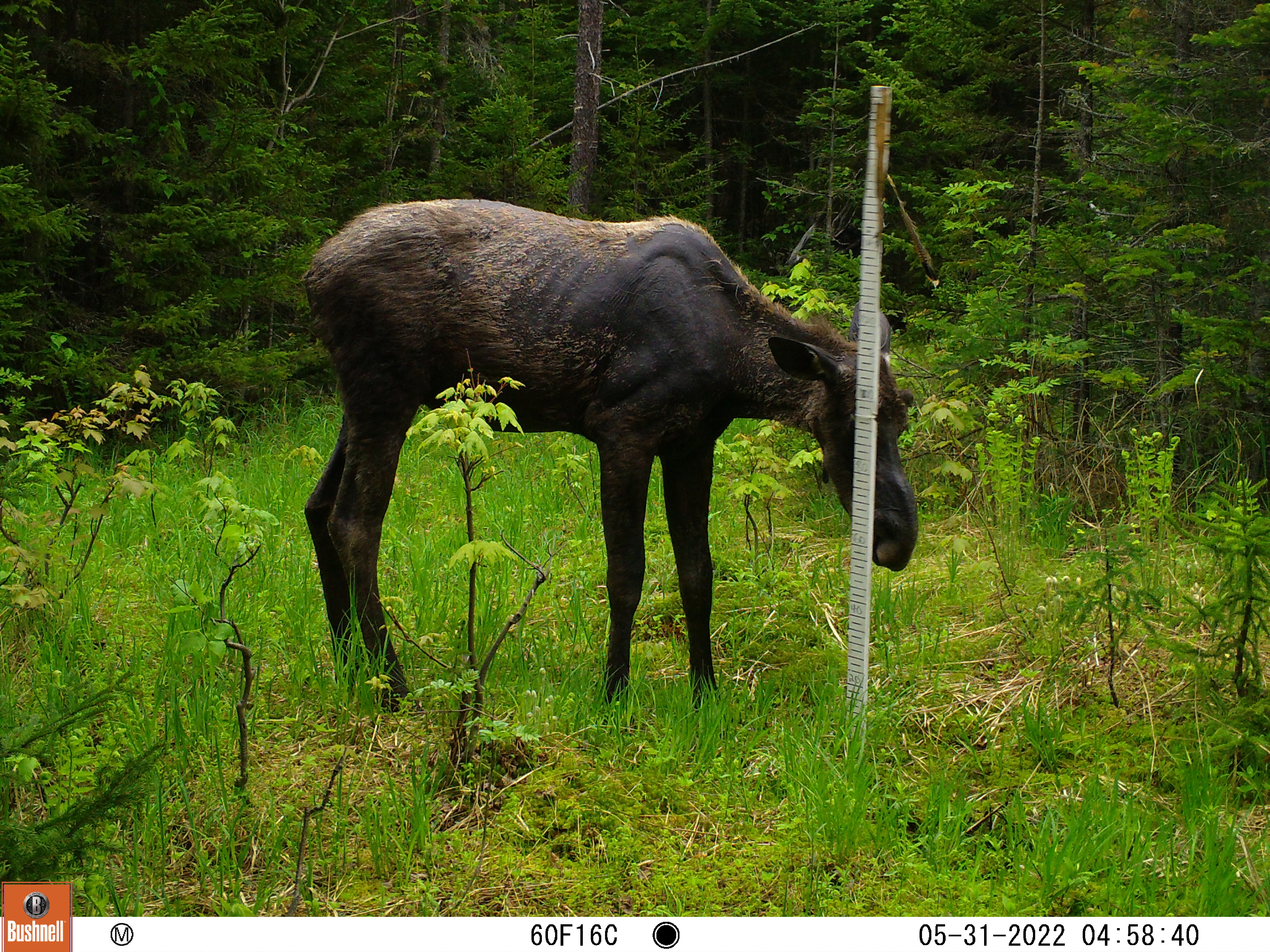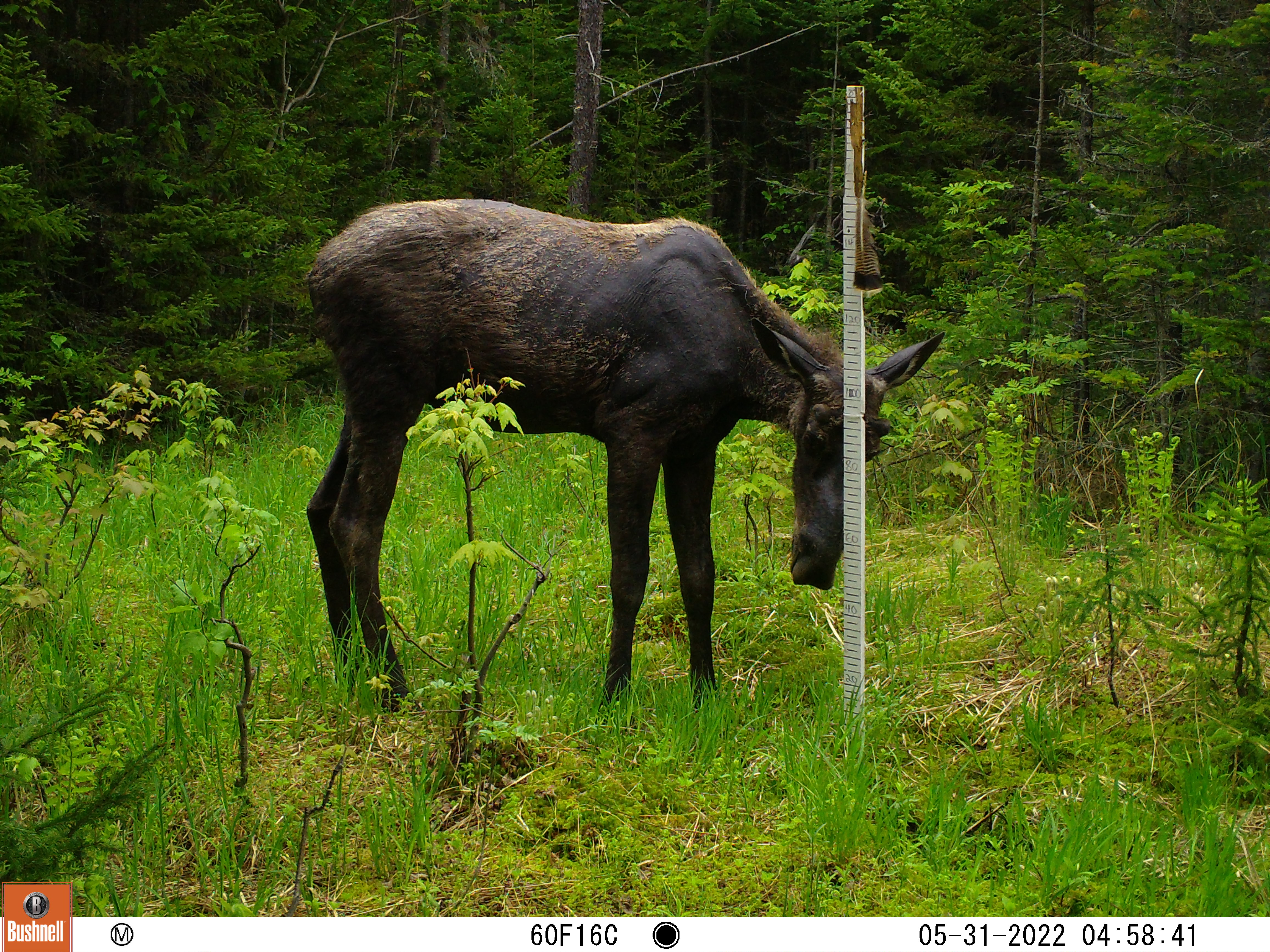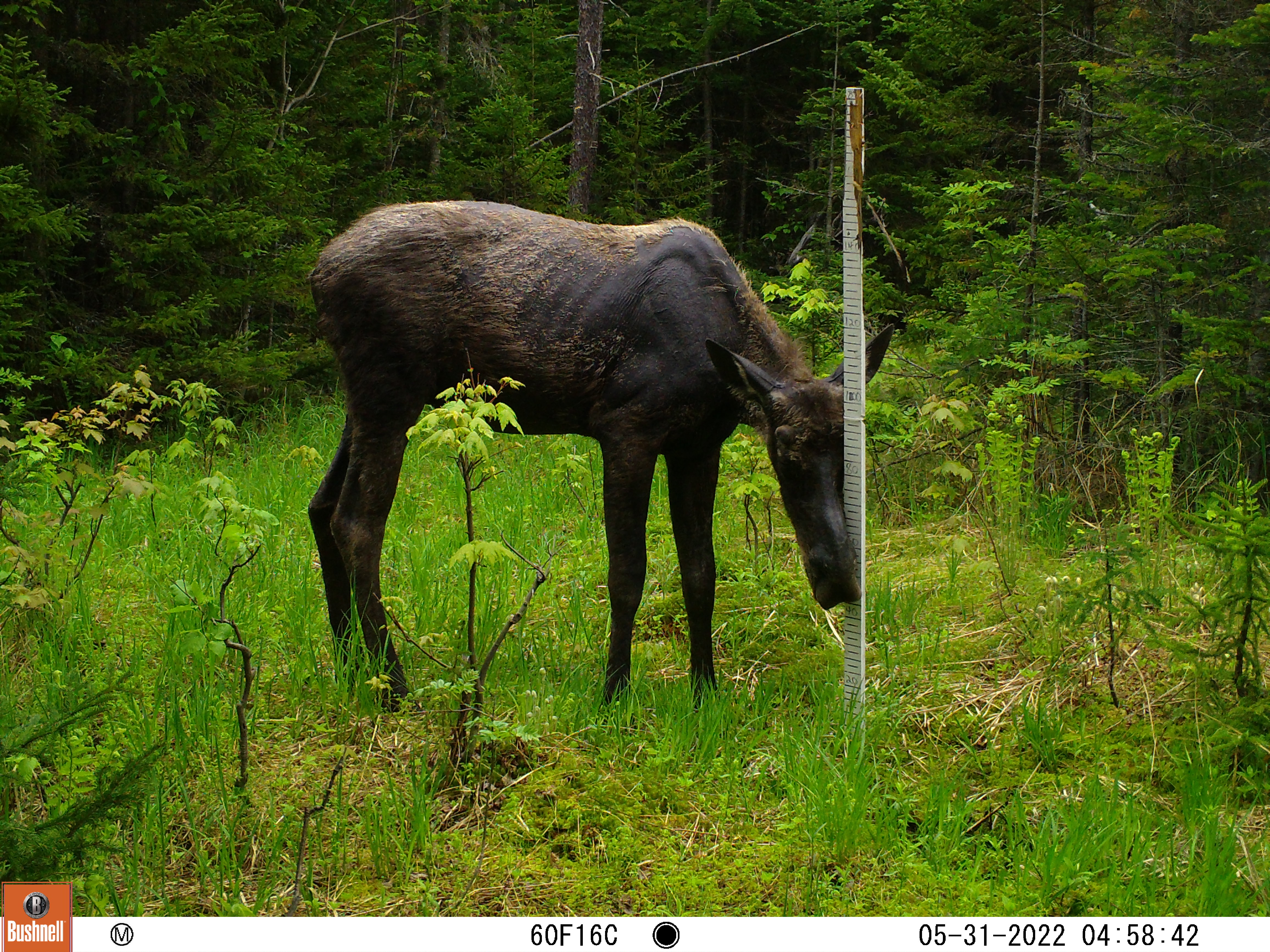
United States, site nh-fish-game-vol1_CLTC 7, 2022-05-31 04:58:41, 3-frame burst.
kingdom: Animalia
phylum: Chordata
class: Mammalia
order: Artiodactyla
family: Cervidae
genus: Alces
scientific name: Alces alces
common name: moose